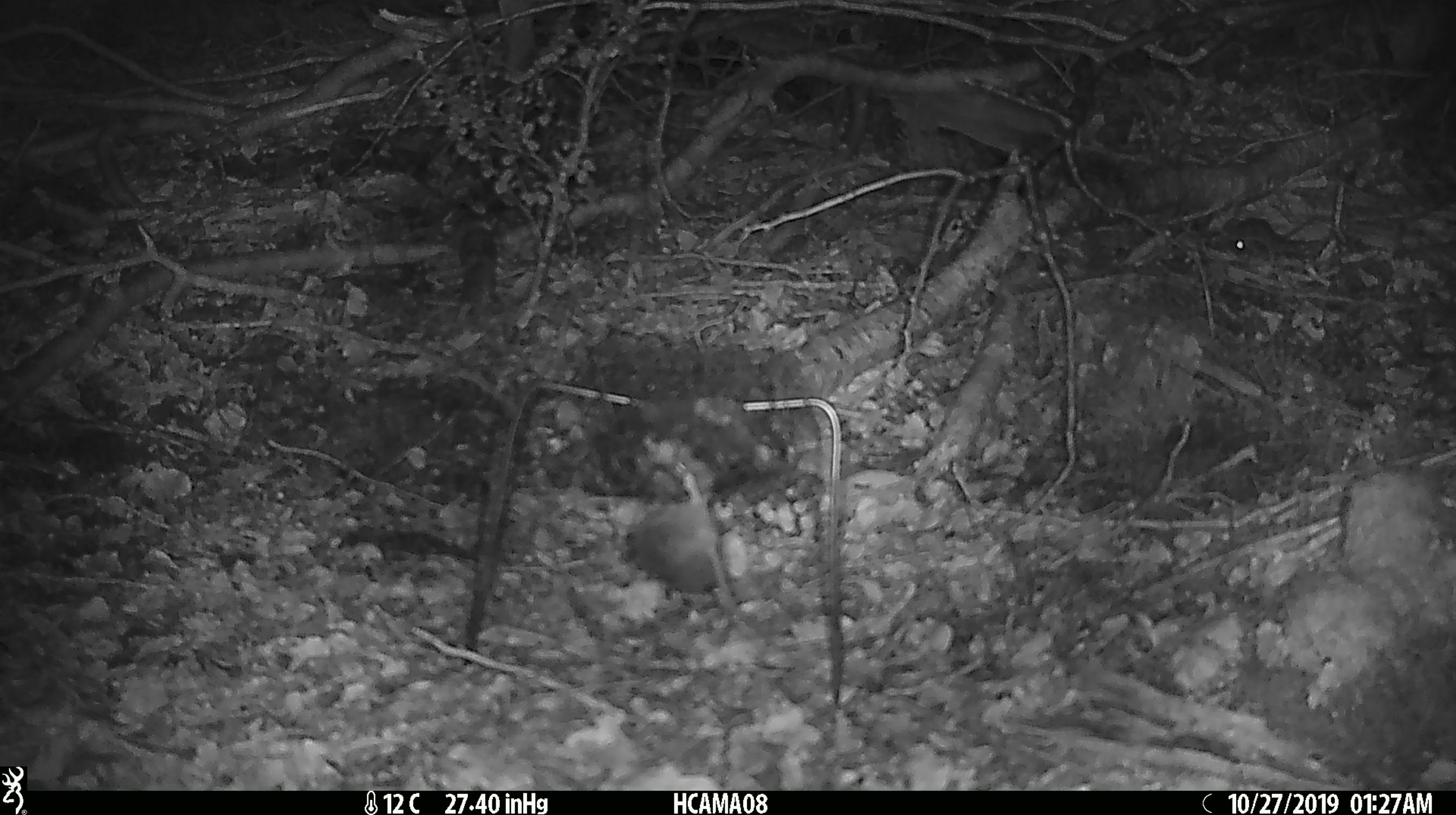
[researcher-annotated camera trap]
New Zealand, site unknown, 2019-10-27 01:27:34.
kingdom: Animalia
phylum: Chordata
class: Mammalia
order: Rodentia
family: Muridae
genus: Mus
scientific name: Mus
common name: mouse